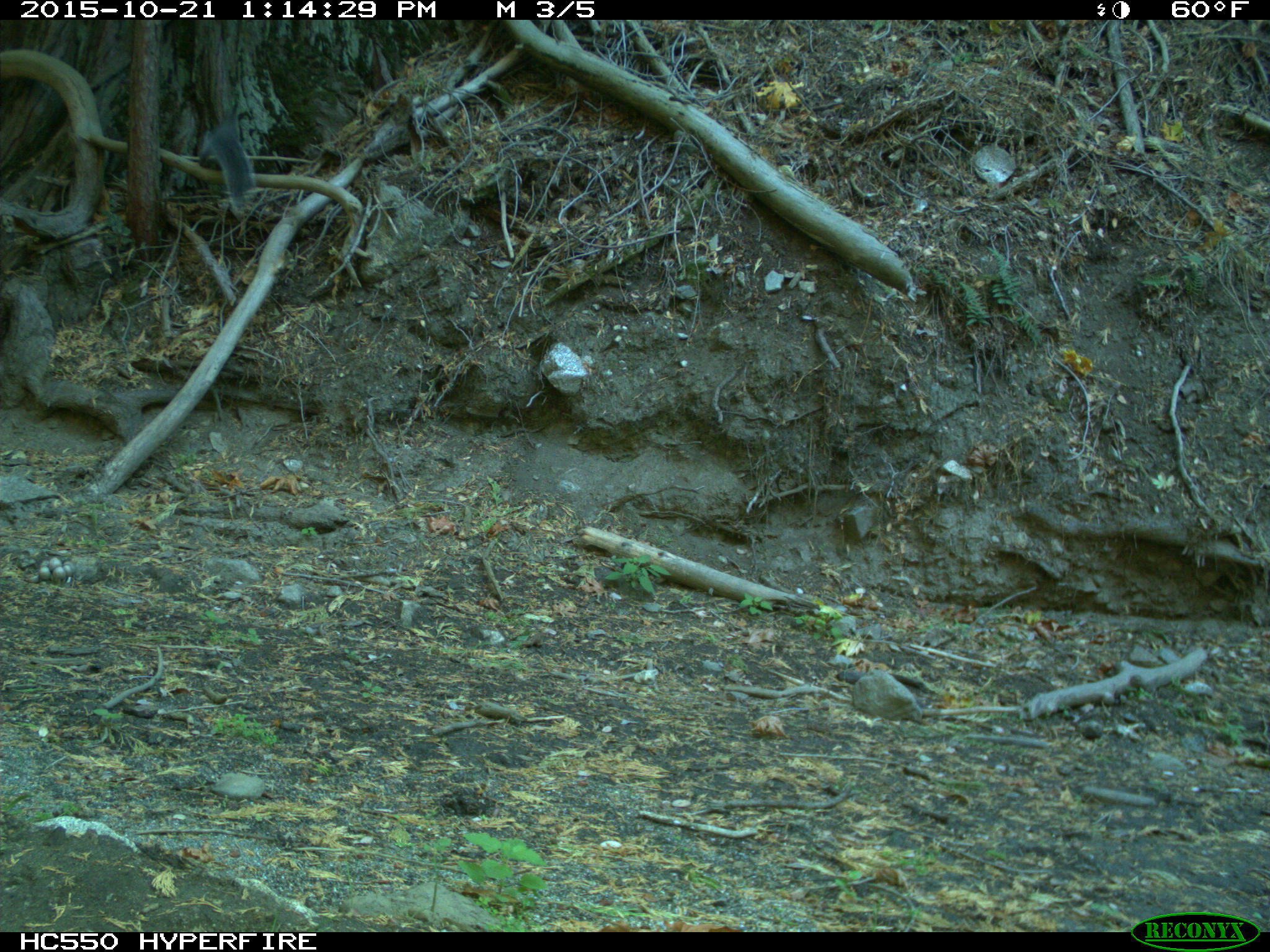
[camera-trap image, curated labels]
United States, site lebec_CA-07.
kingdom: Animalia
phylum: Chordata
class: Mammalia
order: Rodentia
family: Sciuridae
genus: Sciurus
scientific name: Sciurus carolinensis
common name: eastern gray squirrel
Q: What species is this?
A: Sciurus carolinensis (eastern gray squirrel).